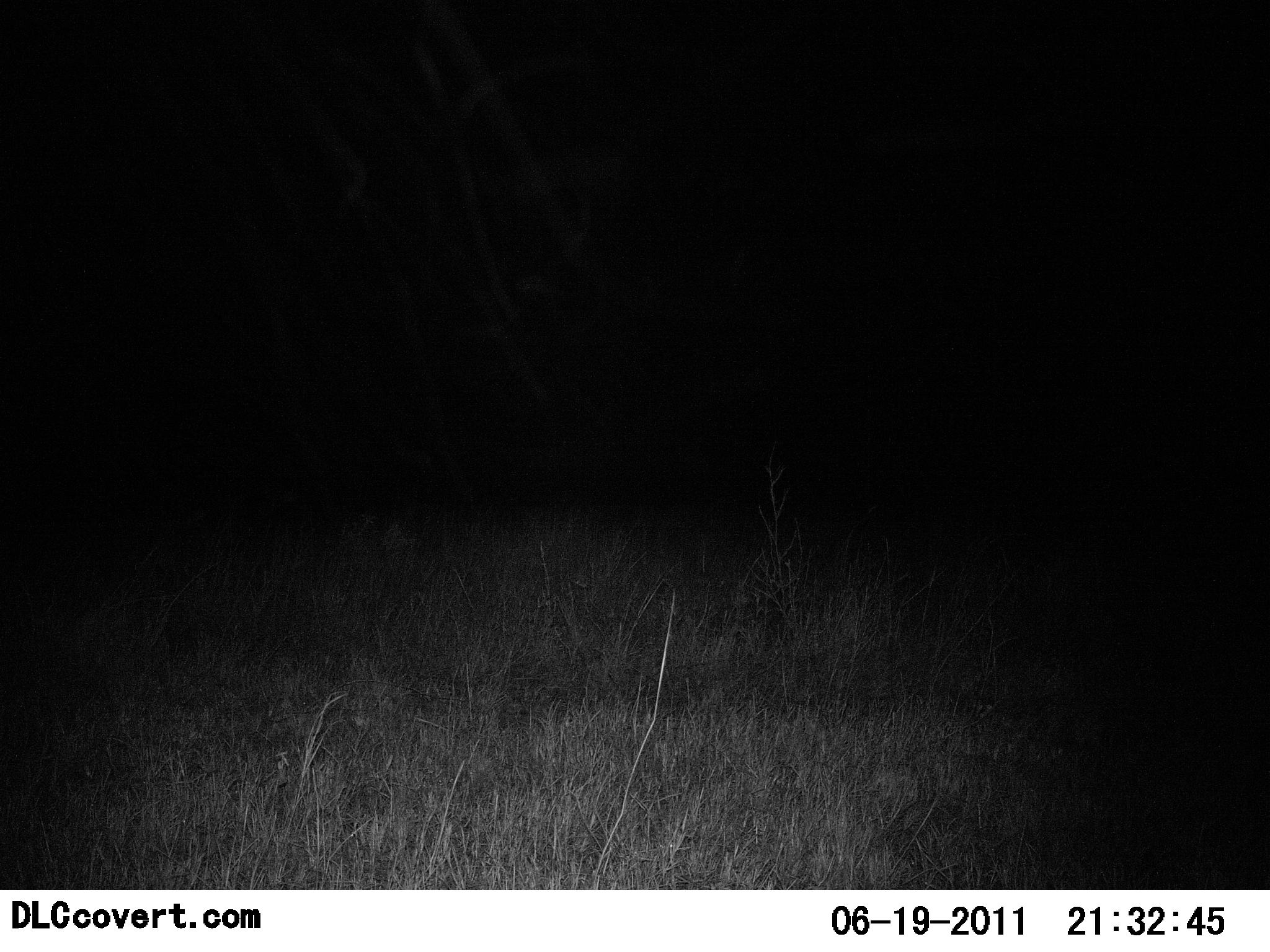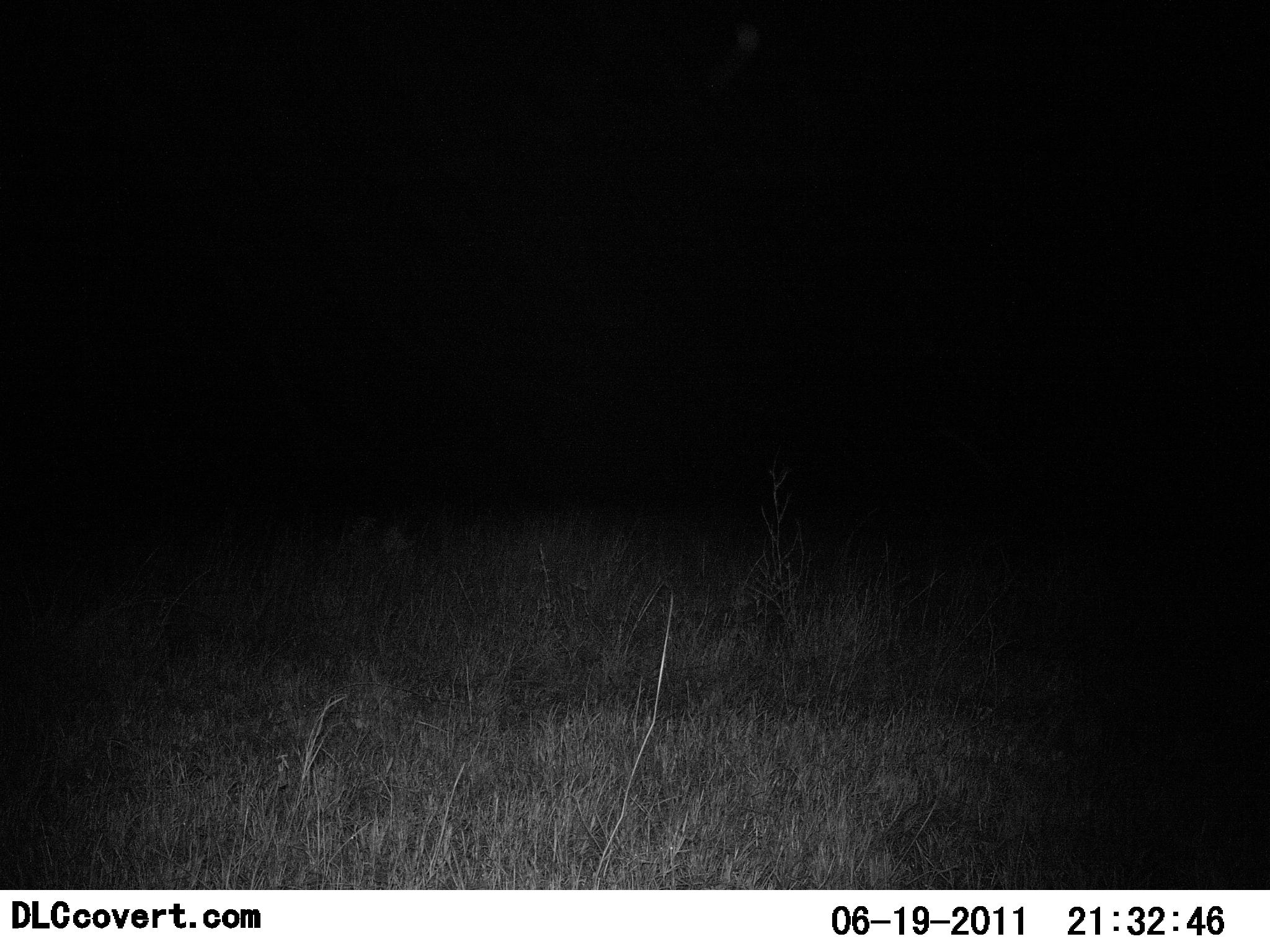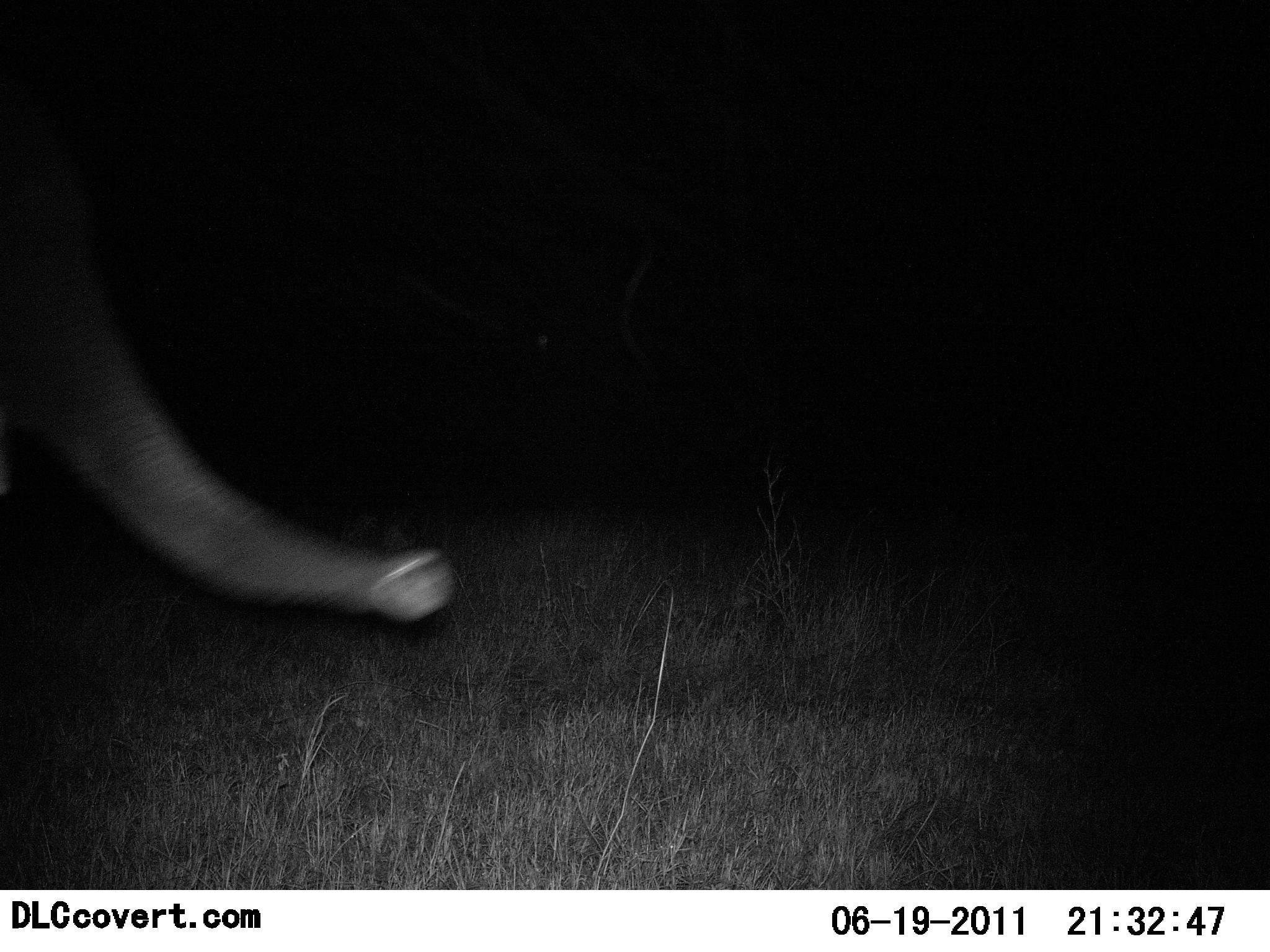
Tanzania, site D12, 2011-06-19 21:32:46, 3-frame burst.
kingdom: Animalia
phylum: Chordata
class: Mammalia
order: Proboscidea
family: Elephantidae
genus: Loxodonta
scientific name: Loxodonta africana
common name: african bush elephant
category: elephant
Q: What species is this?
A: Elephant (african bush elephant) (Loxodonta africana).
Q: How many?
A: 1.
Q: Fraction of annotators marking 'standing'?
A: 55%.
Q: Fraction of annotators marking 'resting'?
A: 0%.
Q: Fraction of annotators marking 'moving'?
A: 55%.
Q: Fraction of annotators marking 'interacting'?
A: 0%.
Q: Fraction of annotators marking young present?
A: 0%.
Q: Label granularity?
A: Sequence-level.